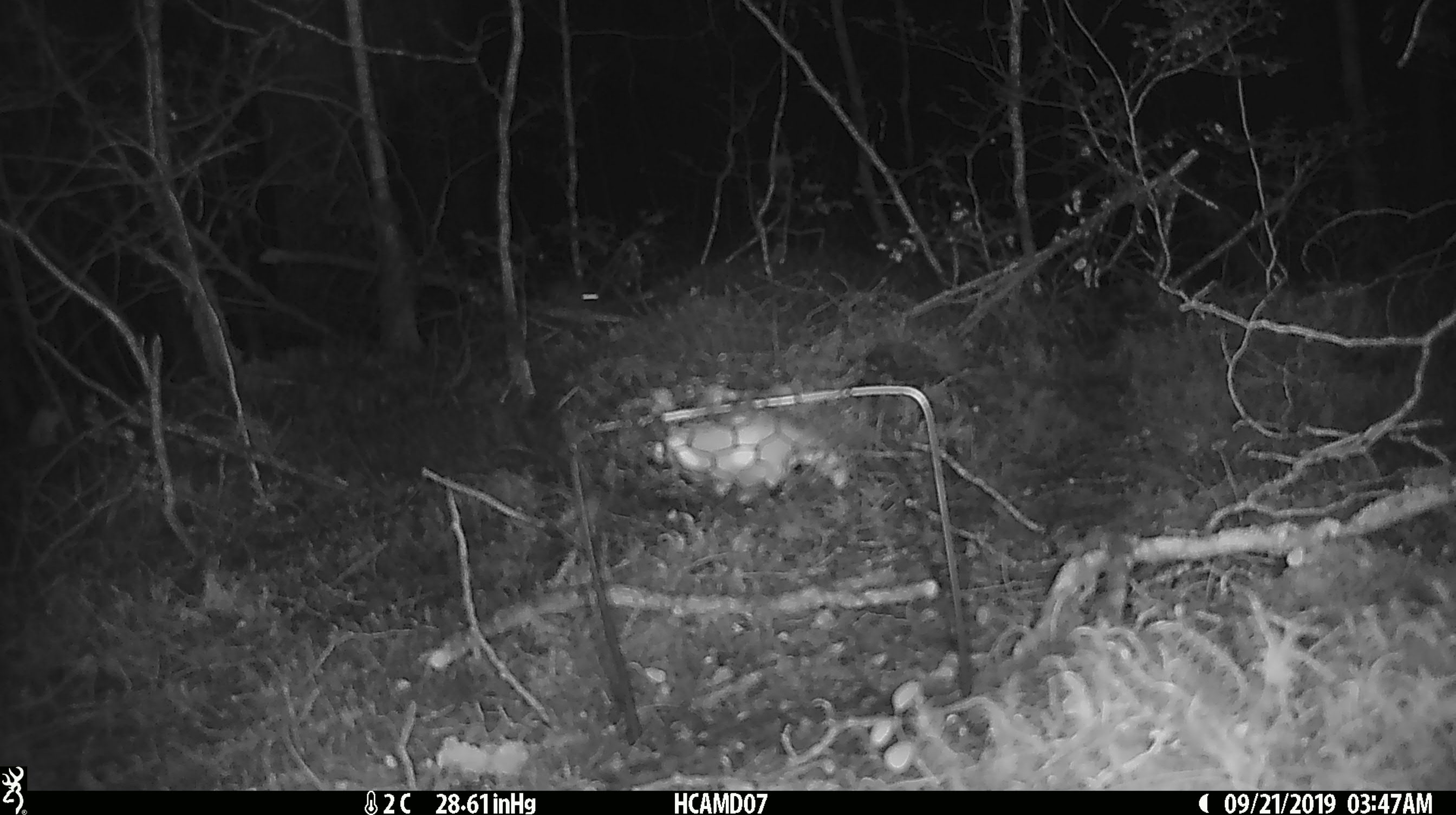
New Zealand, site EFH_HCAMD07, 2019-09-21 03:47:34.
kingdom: Animalia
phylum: Chordata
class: Mammalia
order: Rodentia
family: Muridae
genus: Mus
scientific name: Mus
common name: mouse